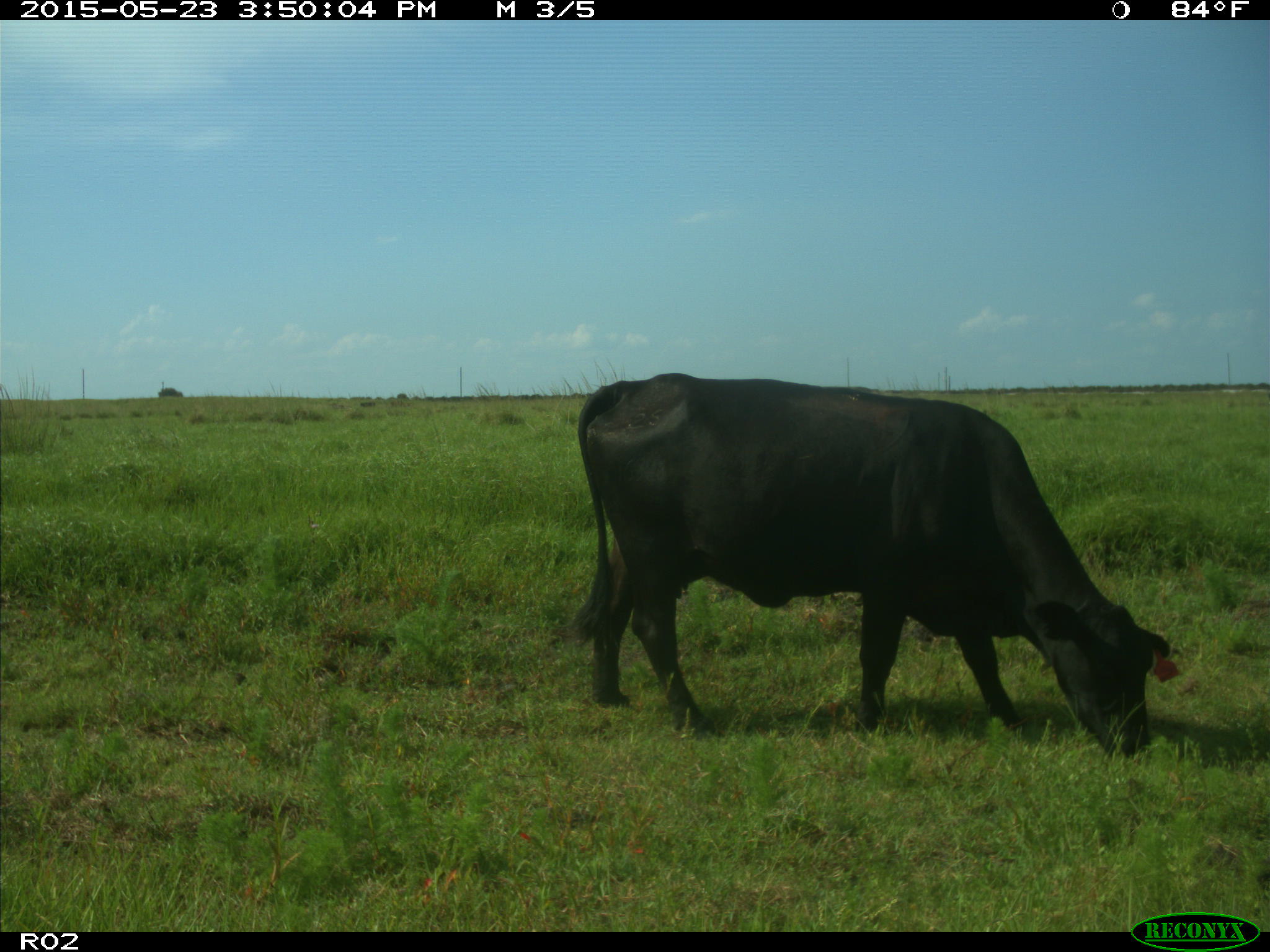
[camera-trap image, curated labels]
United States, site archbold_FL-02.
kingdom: Animalia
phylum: Chordata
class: Mammalia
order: Artiodactyla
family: Bovidae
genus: Bos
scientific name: Bos taurus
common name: domestic cow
Bos taurus (domestic cow).